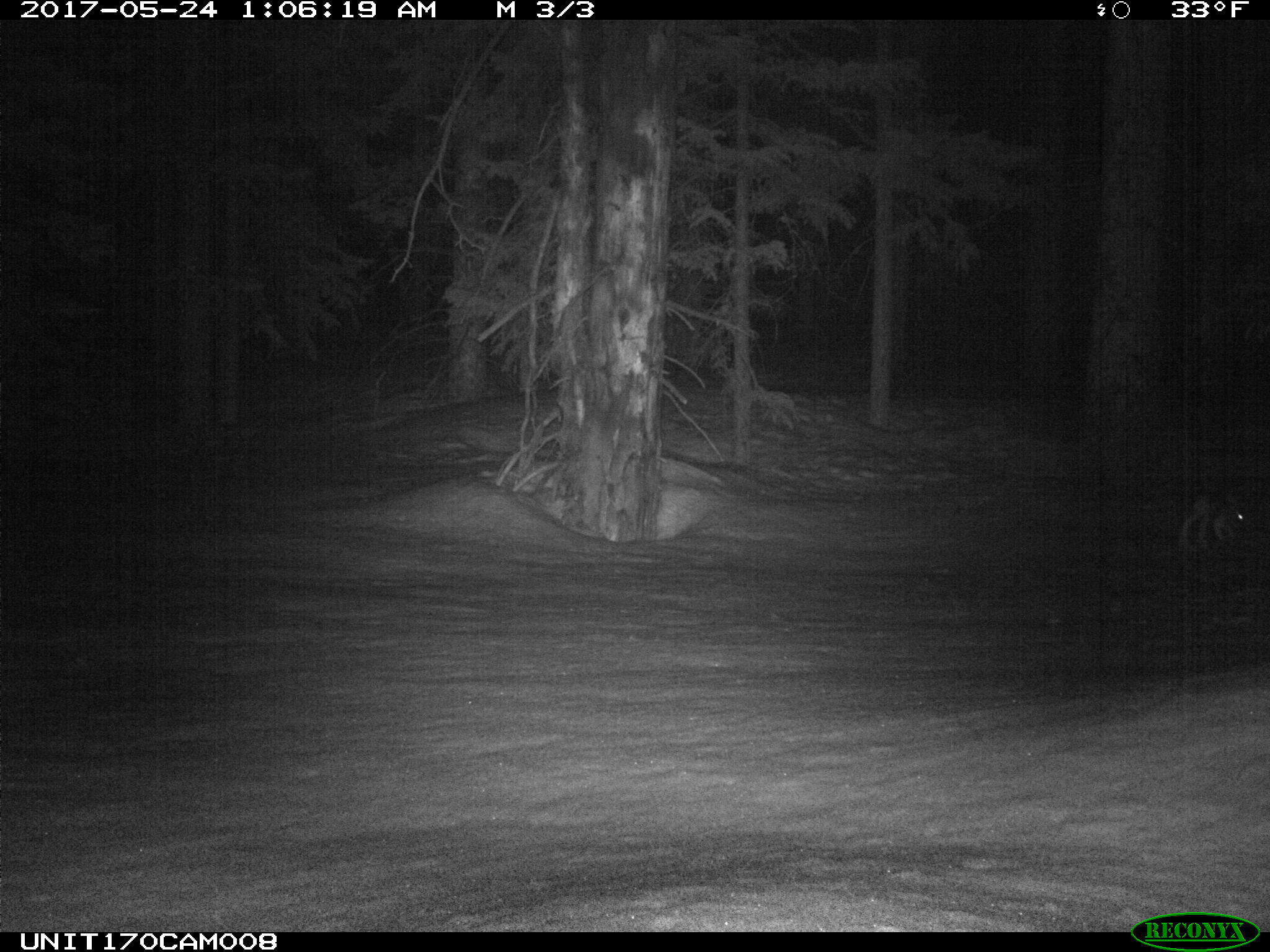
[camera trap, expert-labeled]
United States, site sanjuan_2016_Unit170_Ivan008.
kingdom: Animalia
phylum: Chordata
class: Mammalia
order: Lagomorpha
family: Leporidae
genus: Lepus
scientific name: Lepus americanus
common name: snowshoe hare